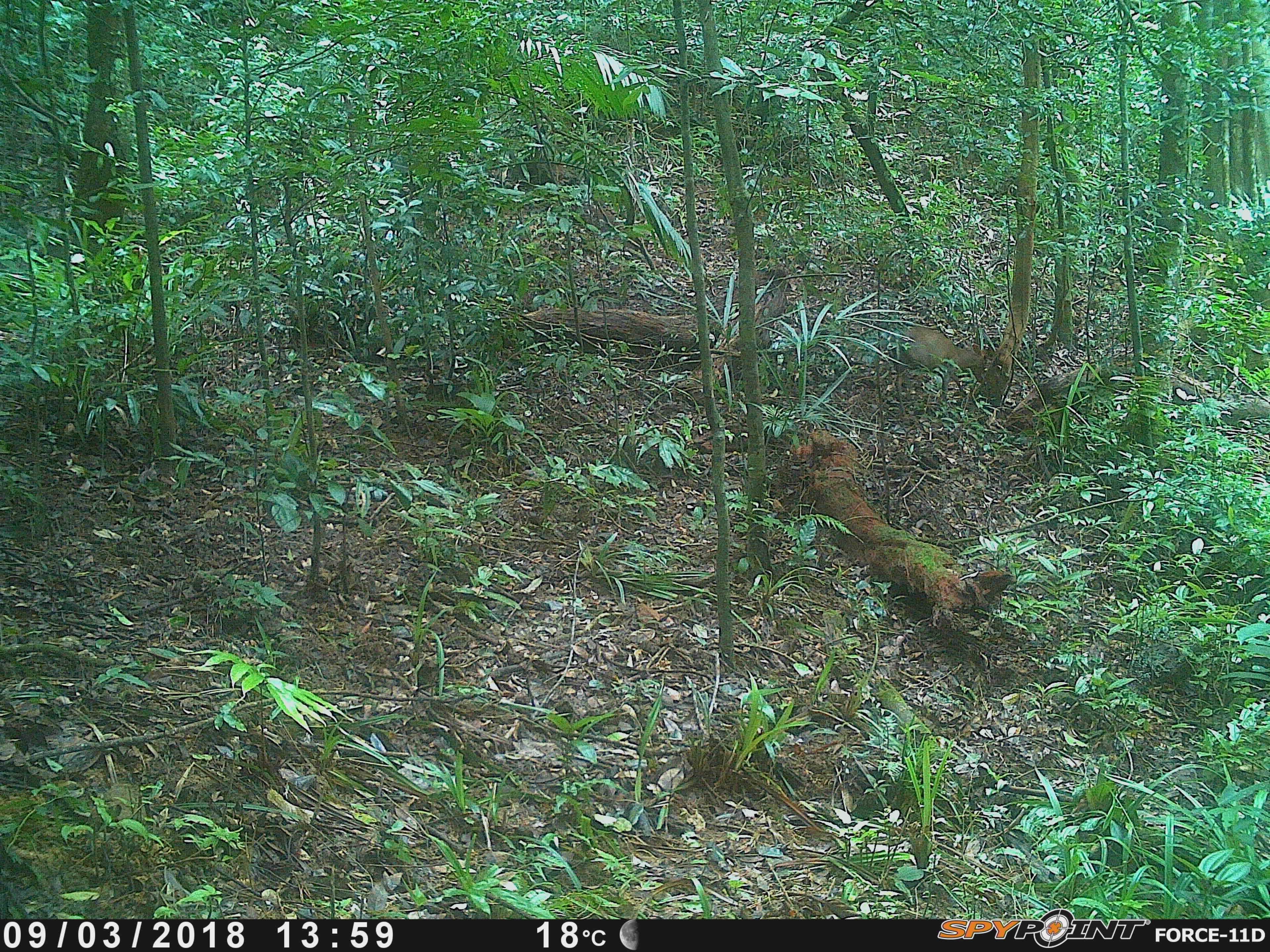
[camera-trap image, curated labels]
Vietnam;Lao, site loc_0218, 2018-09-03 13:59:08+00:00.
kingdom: Animalia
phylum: Chordata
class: Mammalia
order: Artiodactyla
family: Cervidae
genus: Muntiacus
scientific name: Muntiacus rooseveltorum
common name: roosevelt's muntjac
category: roosevelts muntjac group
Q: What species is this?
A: Roosevelts muntjac group (roosevelt's muntjac) (Muntiacus rooseveltorum).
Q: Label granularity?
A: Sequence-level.